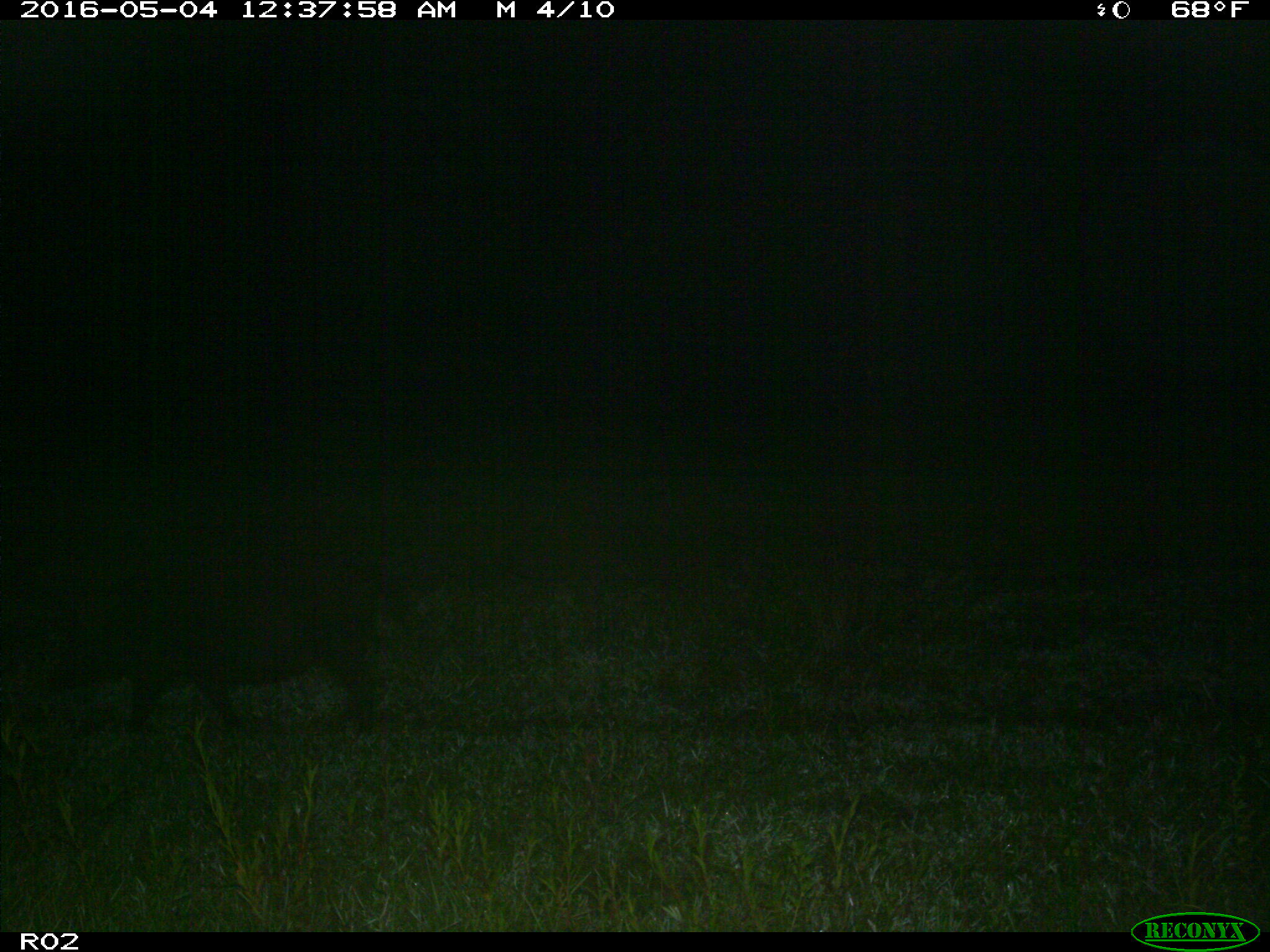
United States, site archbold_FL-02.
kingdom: Animalia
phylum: Chordata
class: Mammalia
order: Artiodactyla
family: Suidae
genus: Sus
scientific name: Sus scrofa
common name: wild boar